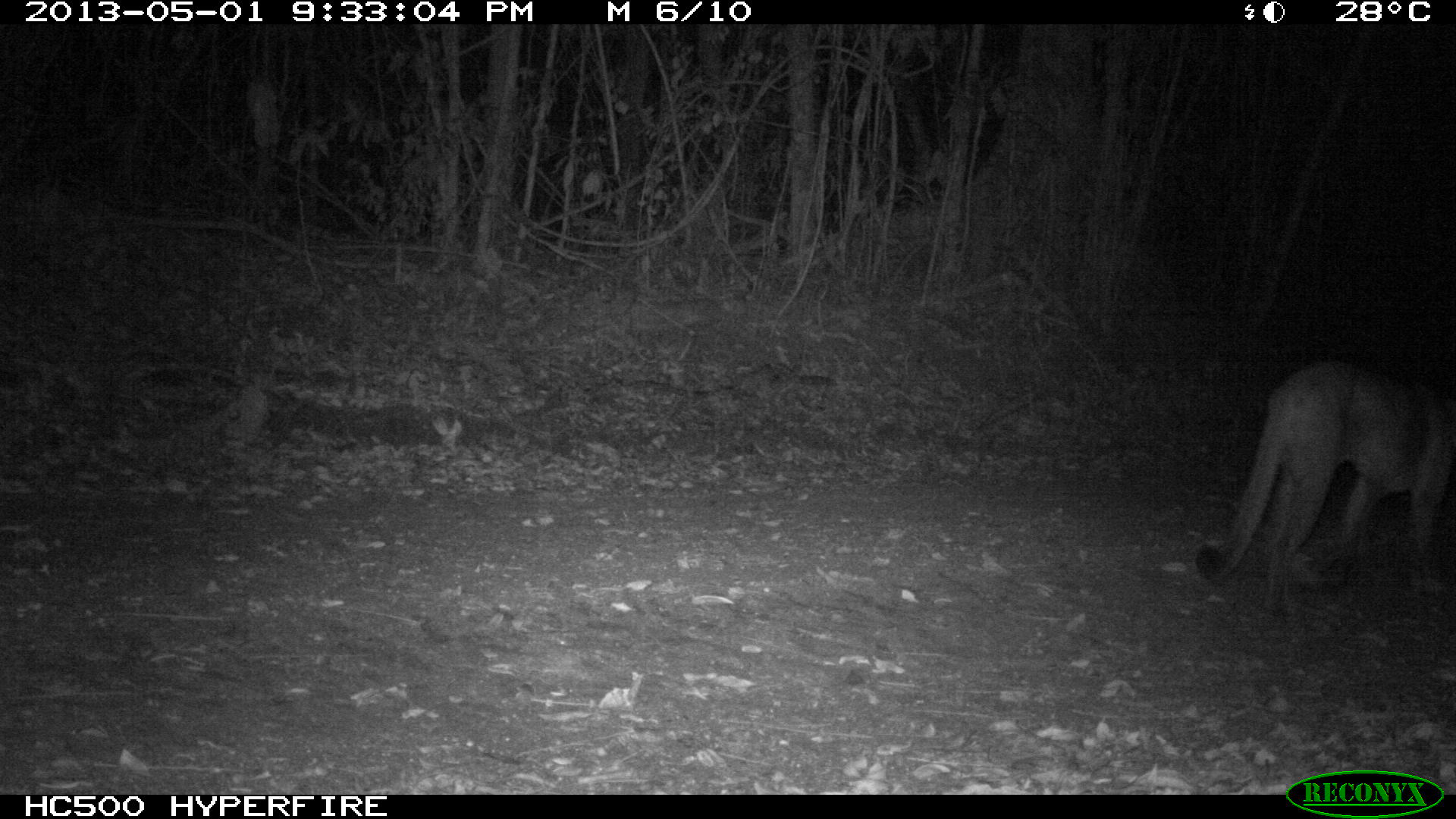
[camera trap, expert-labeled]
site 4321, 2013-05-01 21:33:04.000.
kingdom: Animalia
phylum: Chordata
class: Mammalia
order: Carnivora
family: Felidae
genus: Puma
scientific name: Puma concolor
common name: mountain lion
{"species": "Puma concolor (mountain lion)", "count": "1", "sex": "male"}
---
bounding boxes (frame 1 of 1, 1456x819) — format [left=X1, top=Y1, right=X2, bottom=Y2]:
puma concolor: [left=1189, top=358, right=1455, bottom=617]